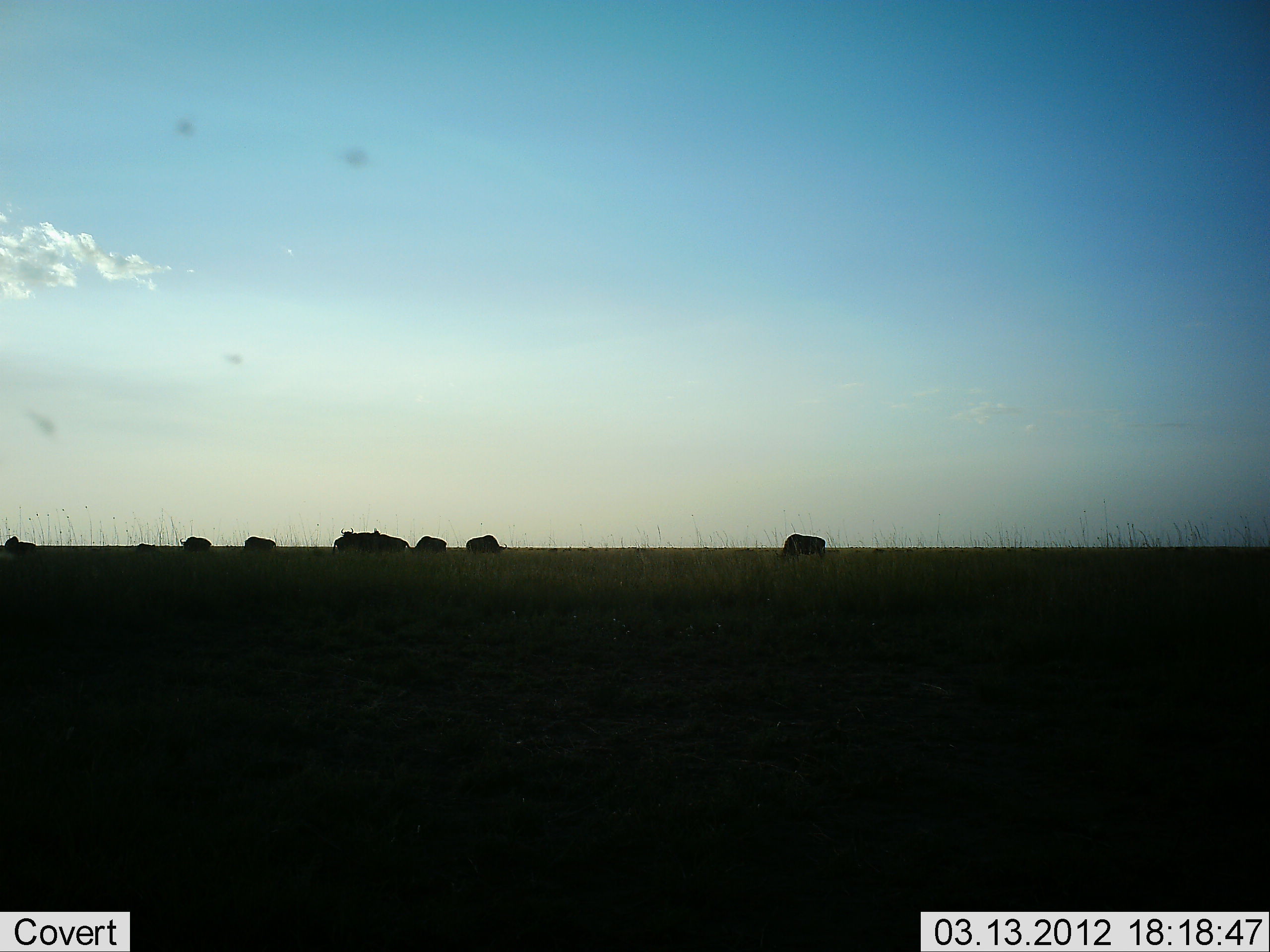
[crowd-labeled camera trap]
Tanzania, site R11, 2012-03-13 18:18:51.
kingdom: Animalia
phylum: Chordata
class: Mammalia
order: Artiodactyla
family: Bovidae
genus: Connochaetes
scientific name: Connochaetes taurinus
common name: blue wildebeest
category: wildebeest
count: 8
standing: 29%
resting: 0%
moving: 7%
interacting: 0%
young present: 0%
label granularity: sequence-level